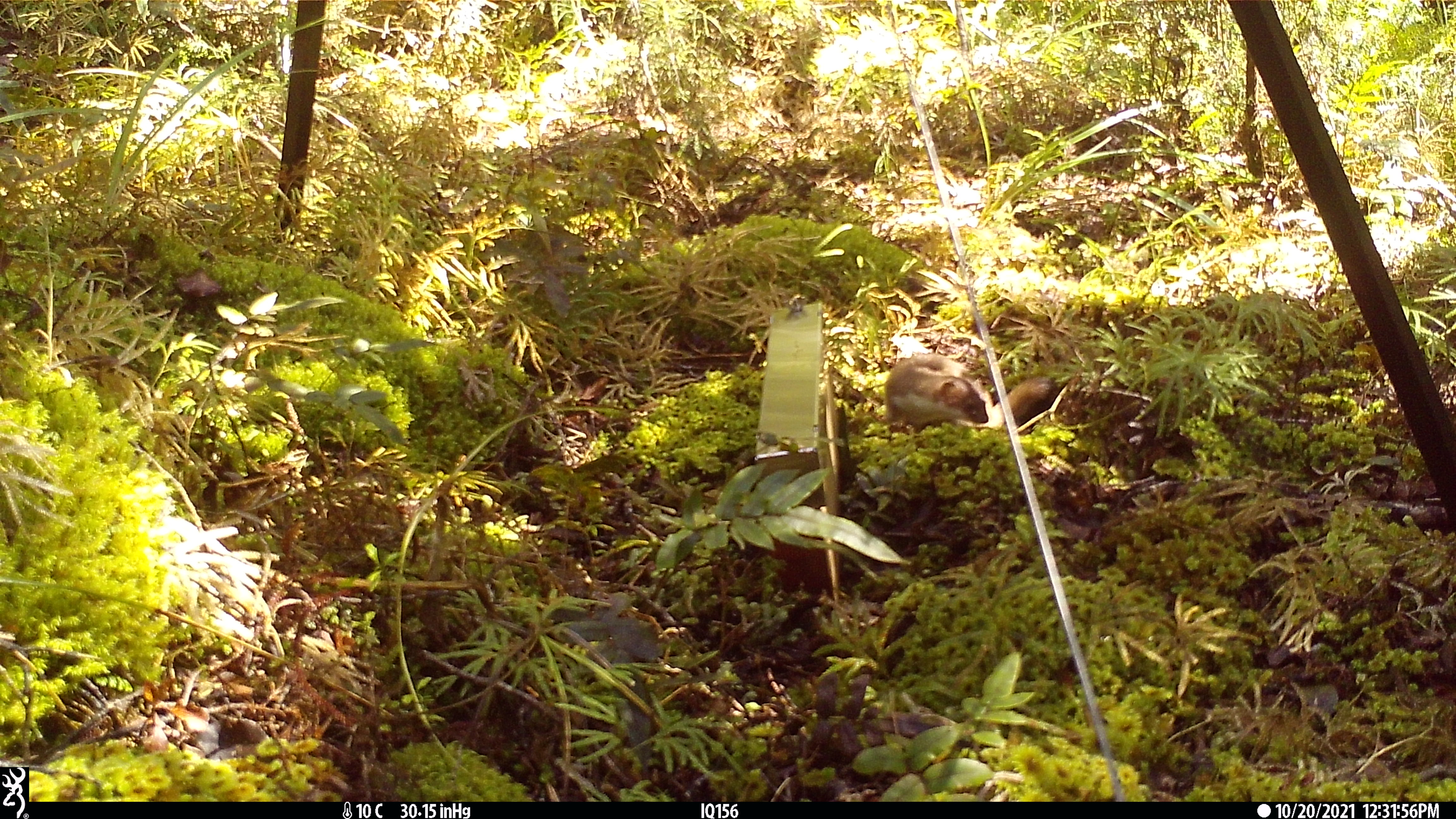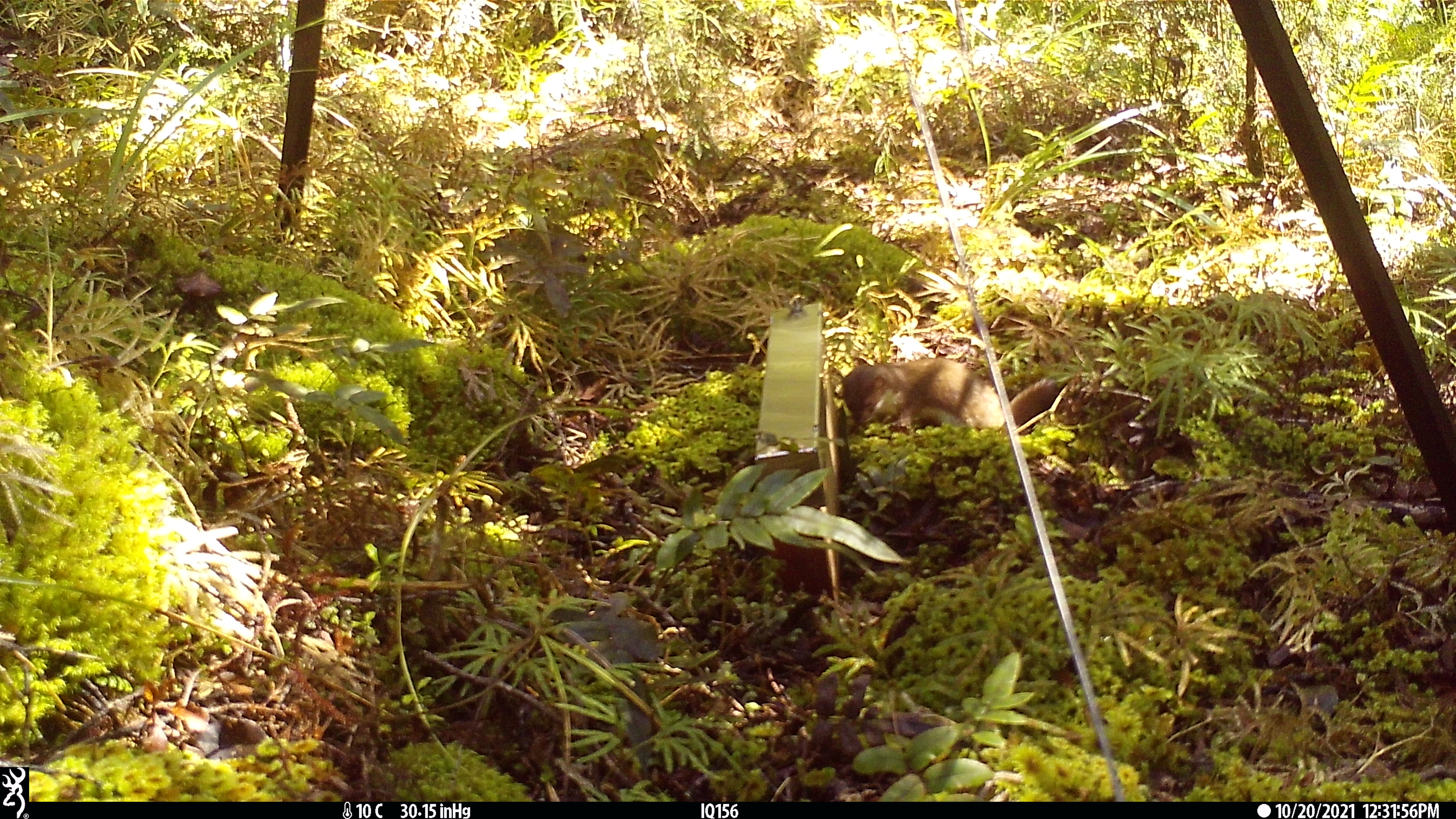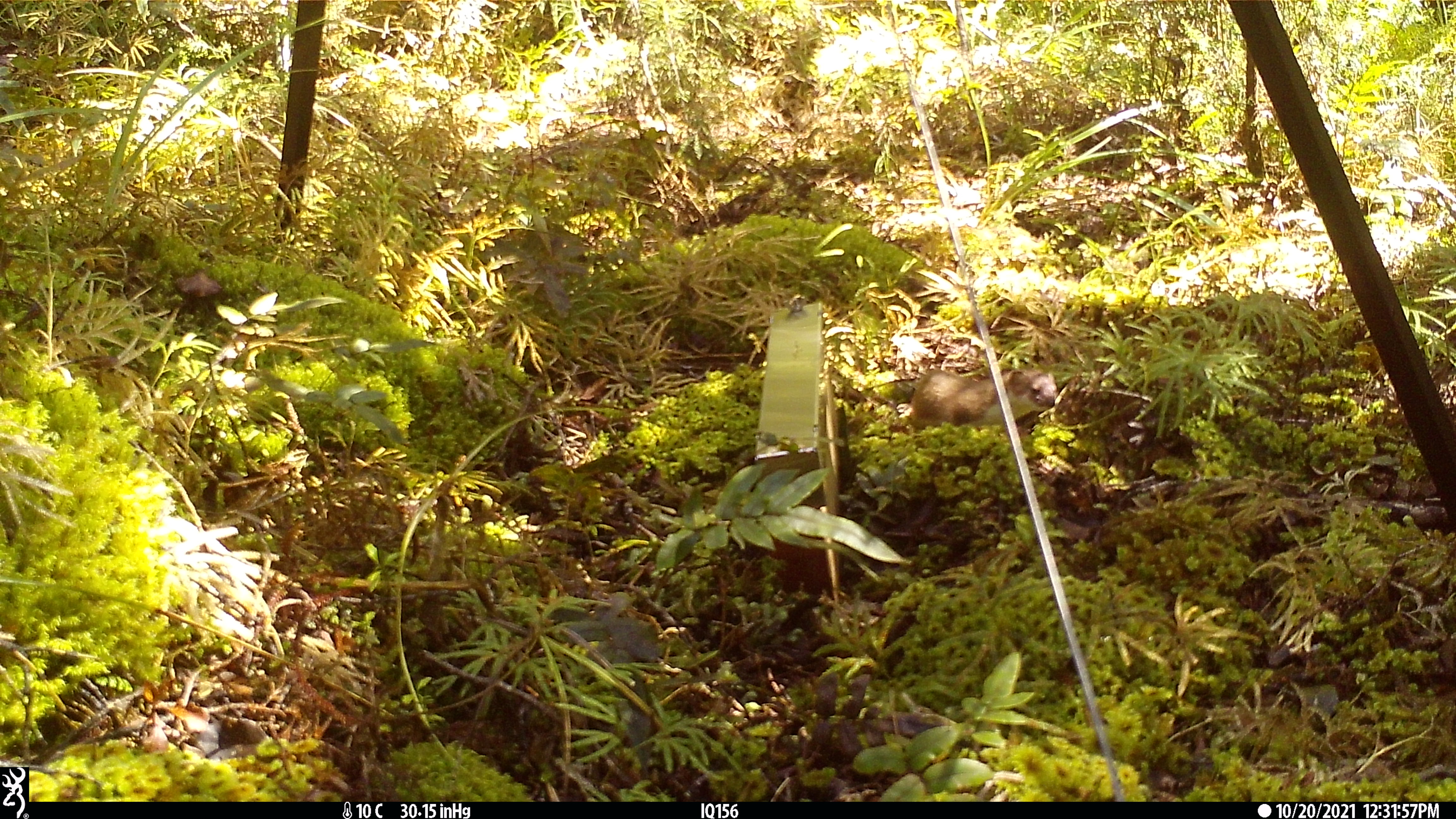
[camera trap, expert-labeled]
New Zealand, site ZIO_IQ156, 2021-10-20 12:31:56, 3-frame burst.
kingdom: Animalia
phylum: Chordata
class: Mammalia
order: Carnivora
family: Mustelidae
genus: Mustela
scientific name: Mustela erminea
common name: stoat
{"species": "stoat (Mustela erminea)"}